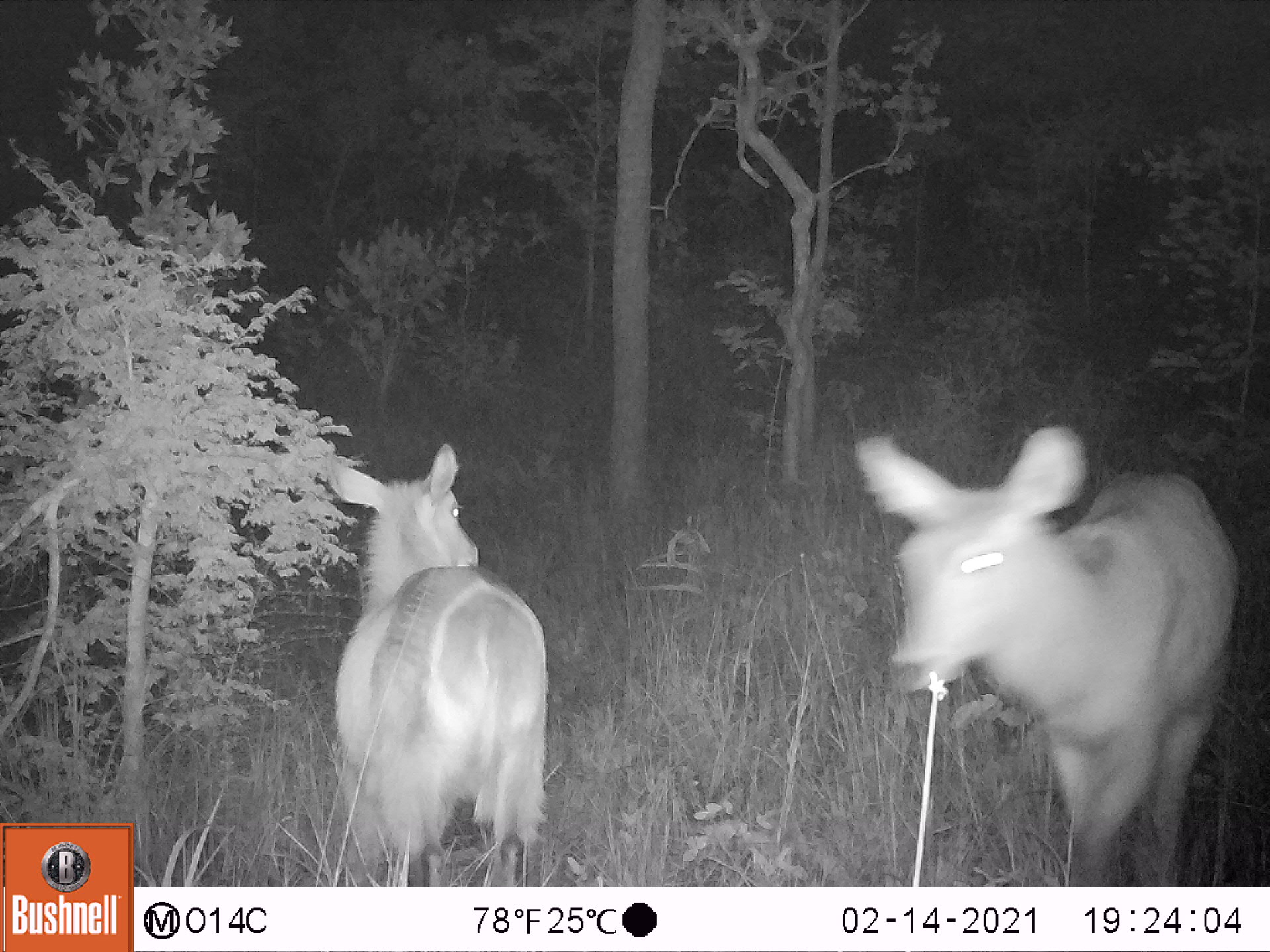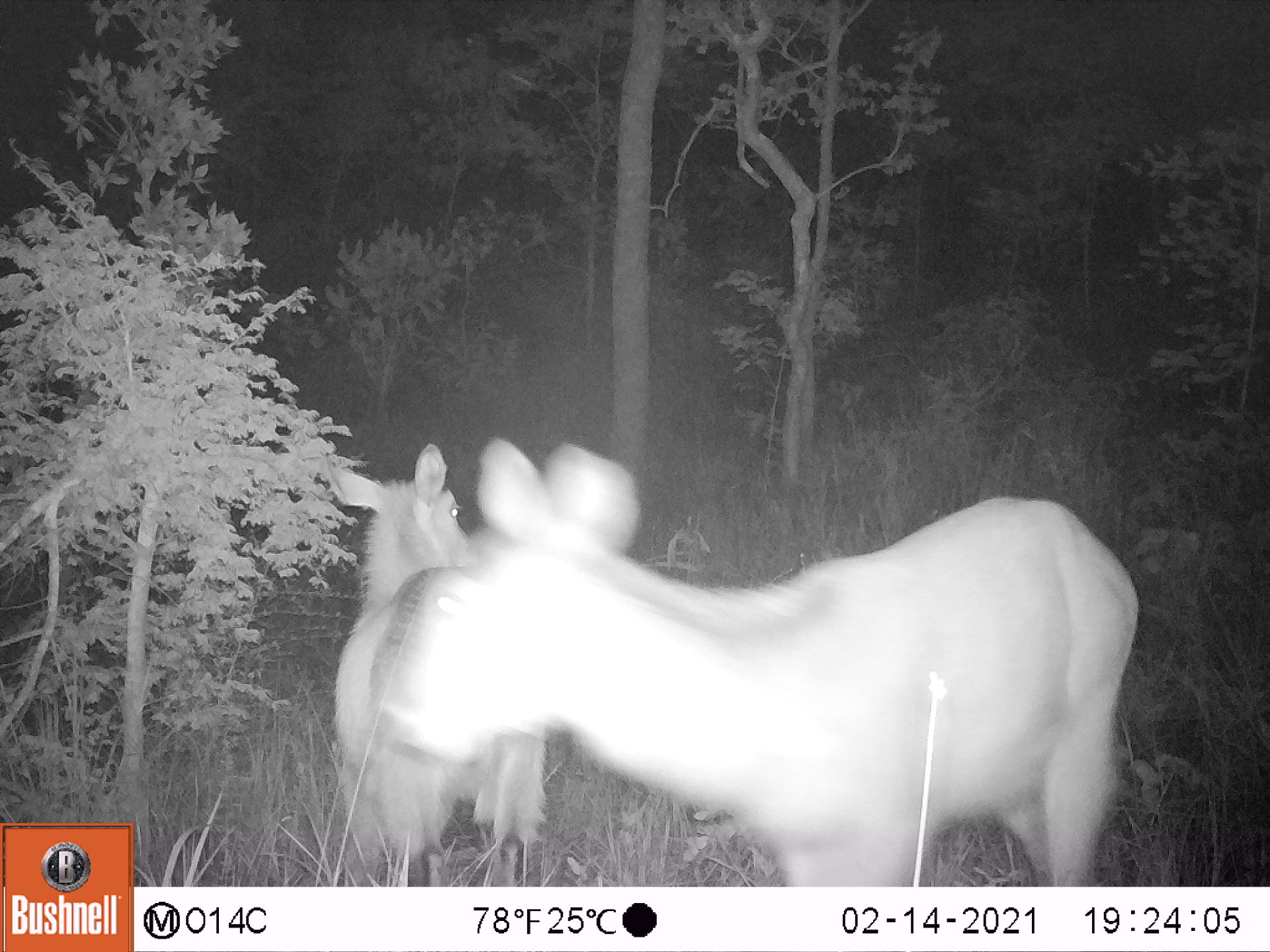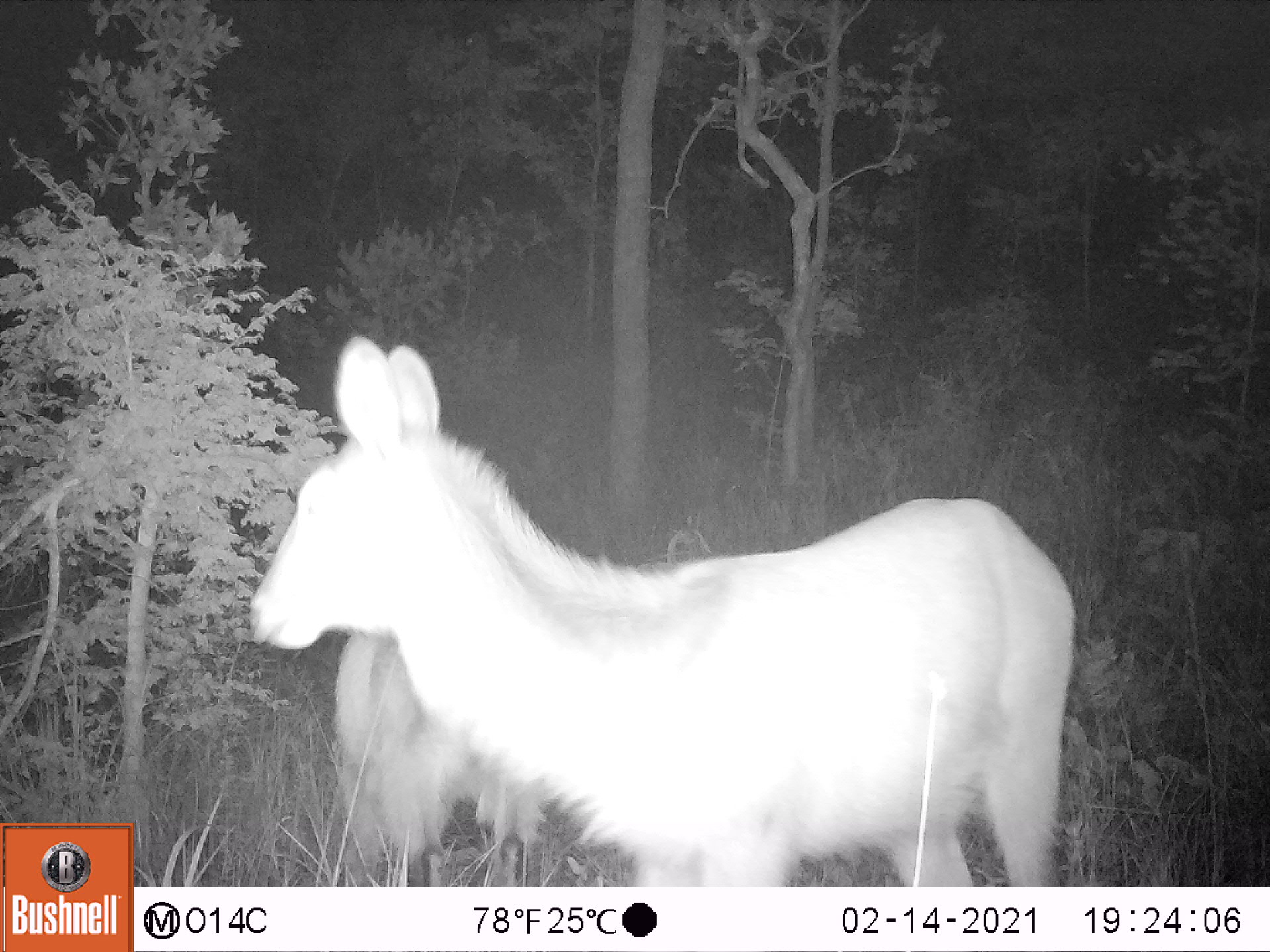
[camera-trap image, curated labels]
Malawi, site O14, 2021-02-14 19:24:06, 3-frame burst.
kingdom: Animalia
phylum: Chordata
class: Mammalia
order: Artiodactyla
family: Bovidae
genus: Kobus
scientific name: Kobus ellipsiprymnus ellipsiprymnus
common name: common waterbuck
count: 2